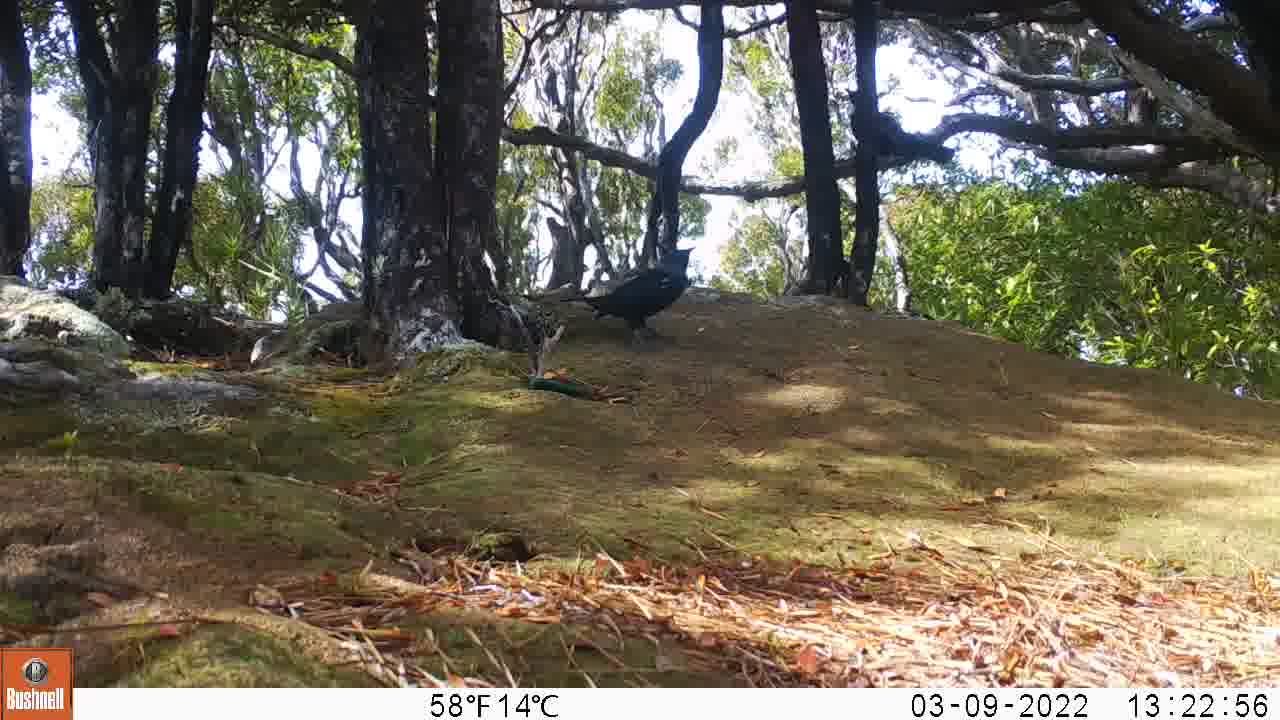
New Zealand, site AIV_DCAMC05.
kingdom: Animalia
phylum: Chordata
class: Aves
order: Passeriformes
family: Meliphagidae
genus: Prosthemadera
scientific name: Prosthemadera novaeseelandiae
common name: tui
Tui (Prosthemadera novaeseelandiae).